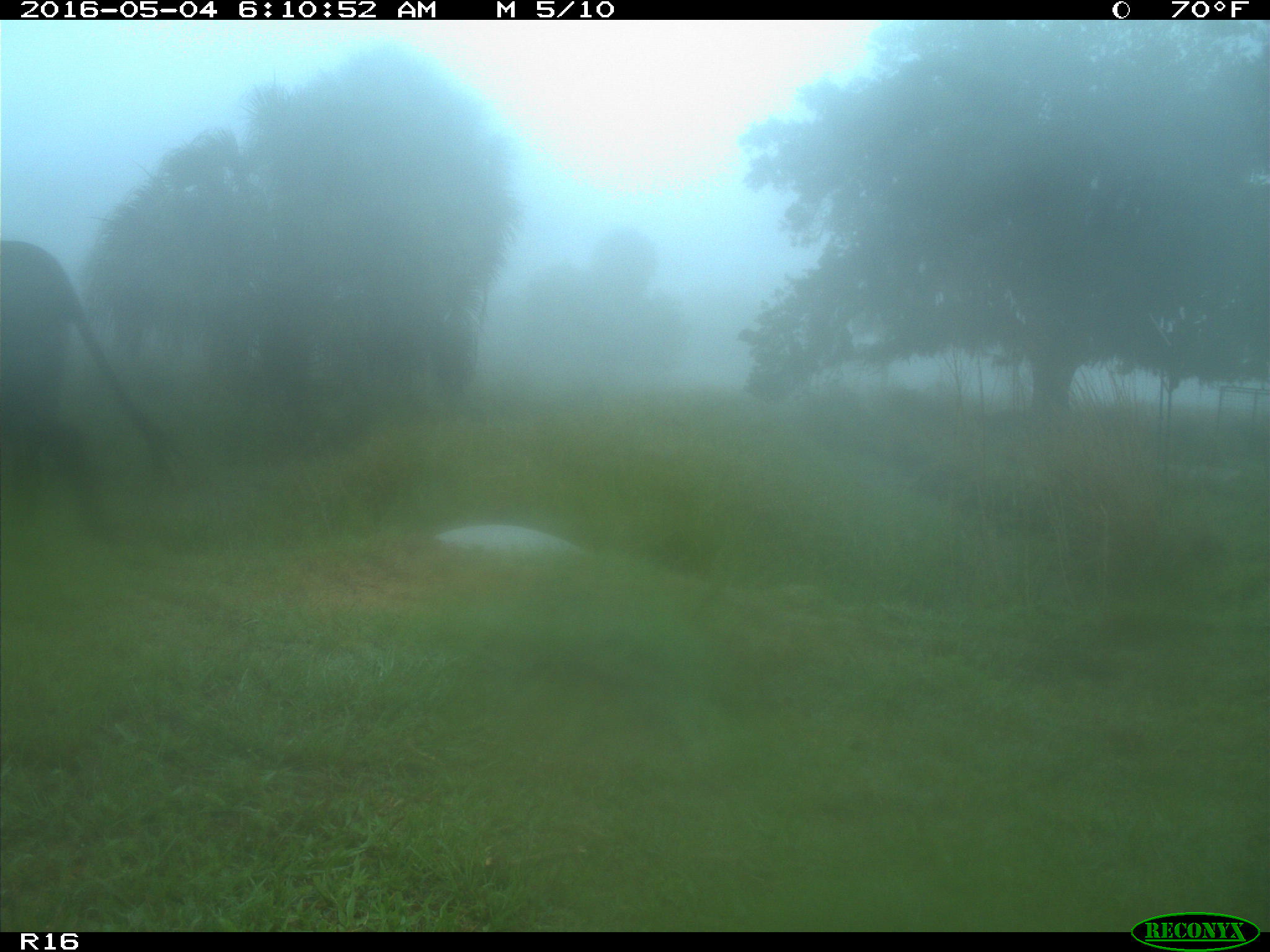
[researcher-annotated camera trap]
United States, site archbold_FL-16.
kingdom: Animalia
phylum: Chordata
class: Mammalia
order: Artiodactyla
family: Bovidae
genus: Bos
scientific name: Bos taurus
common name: domestic cow